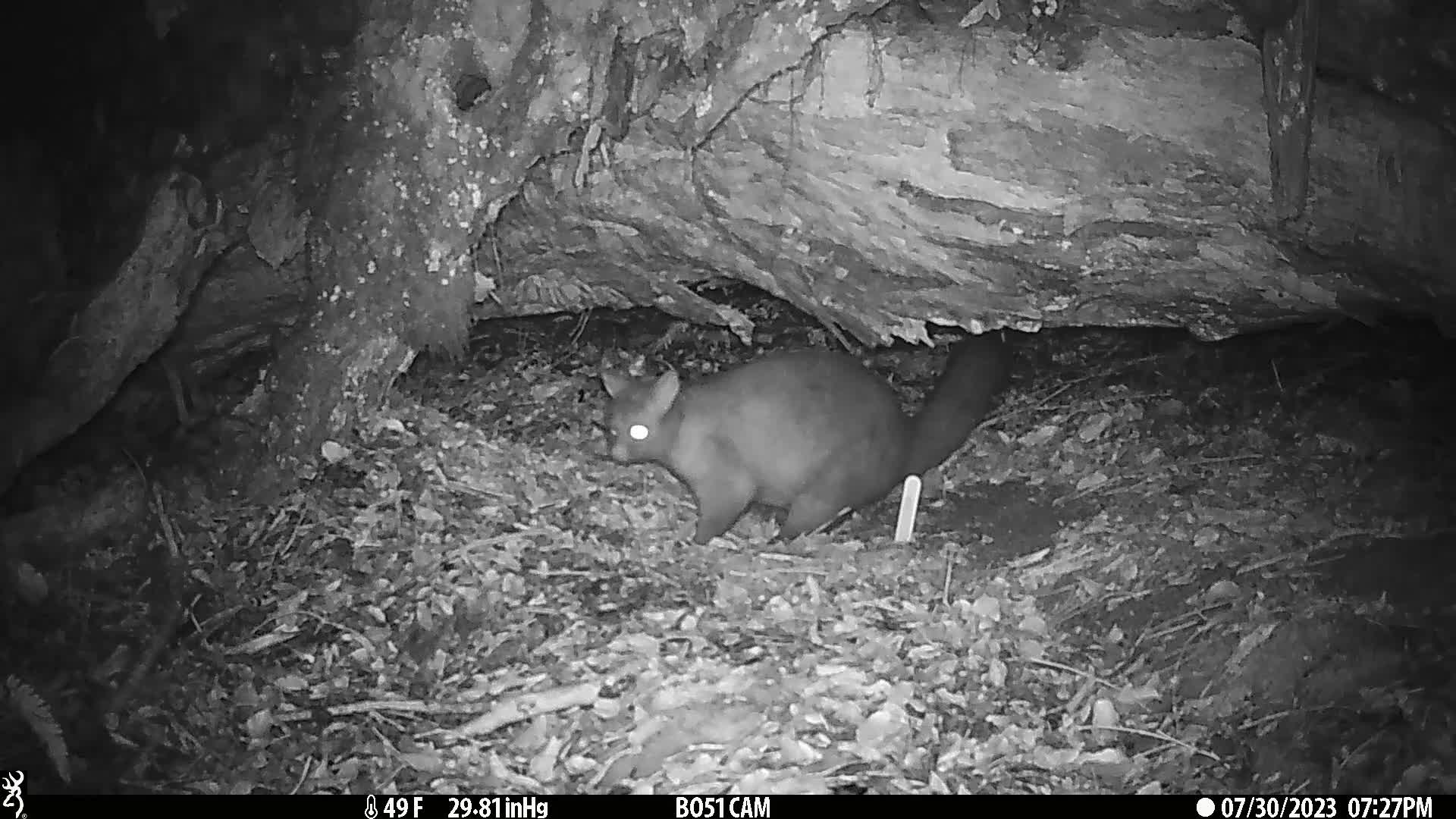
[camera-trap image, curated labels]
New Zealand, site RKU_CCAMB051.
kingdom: Animalia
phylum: Chordata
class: Mammalia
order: Diprotodontia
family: Phalangeridae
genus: Trichosurus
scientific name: Trichosurus vulpecula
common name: common brushtail possum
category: possum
Possum (common brushtail possum) (Trichosurus vulpecula).